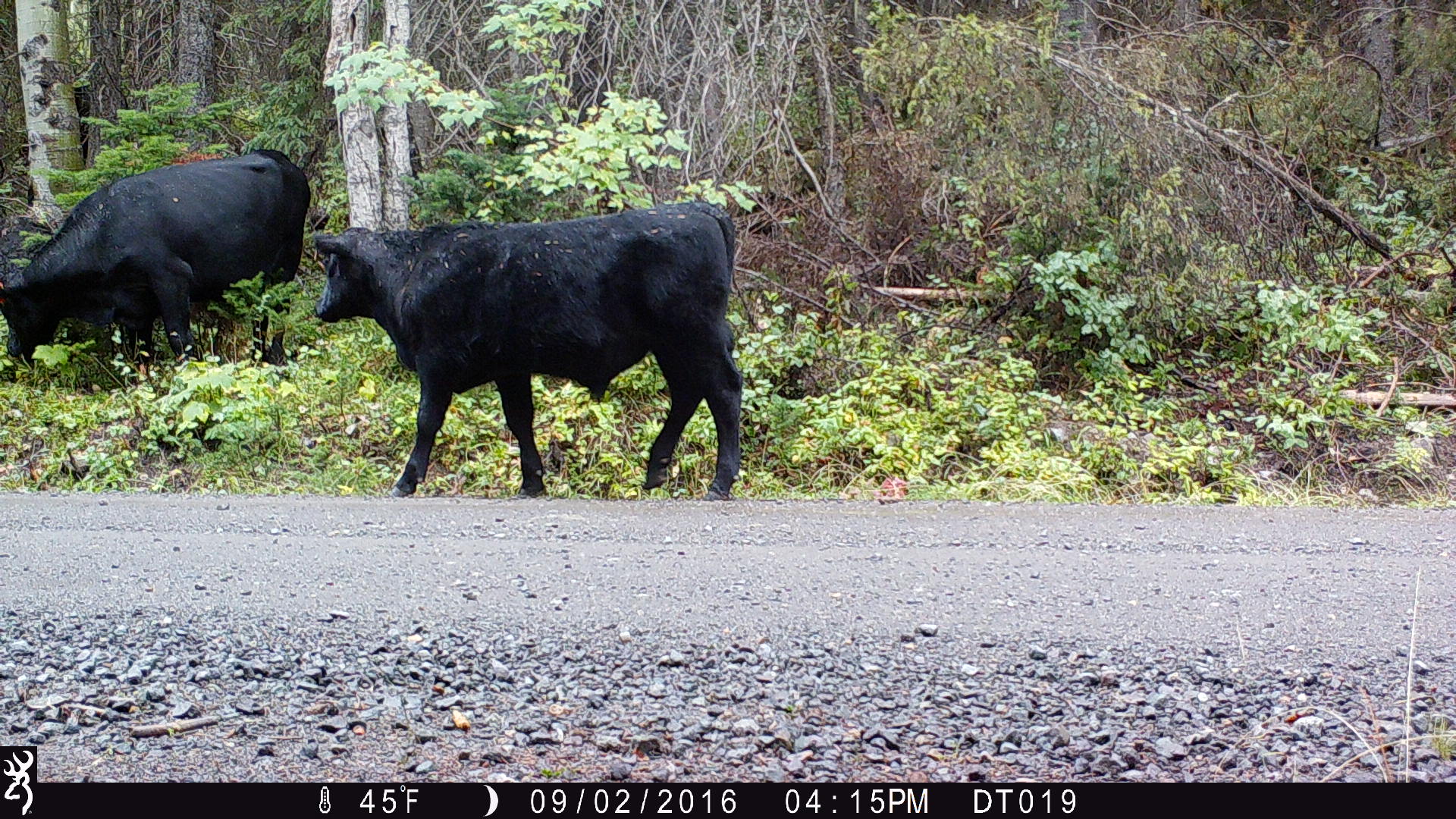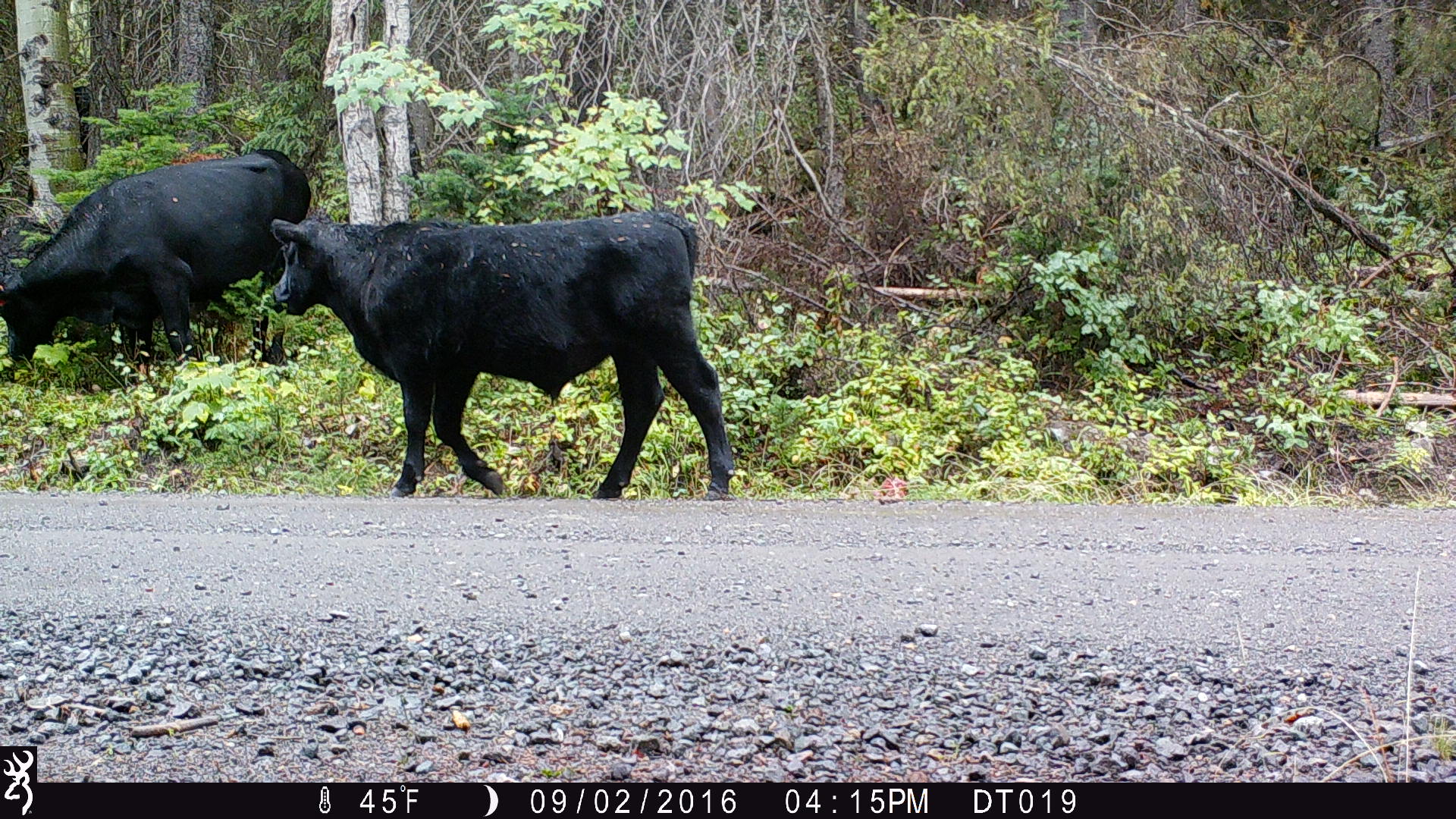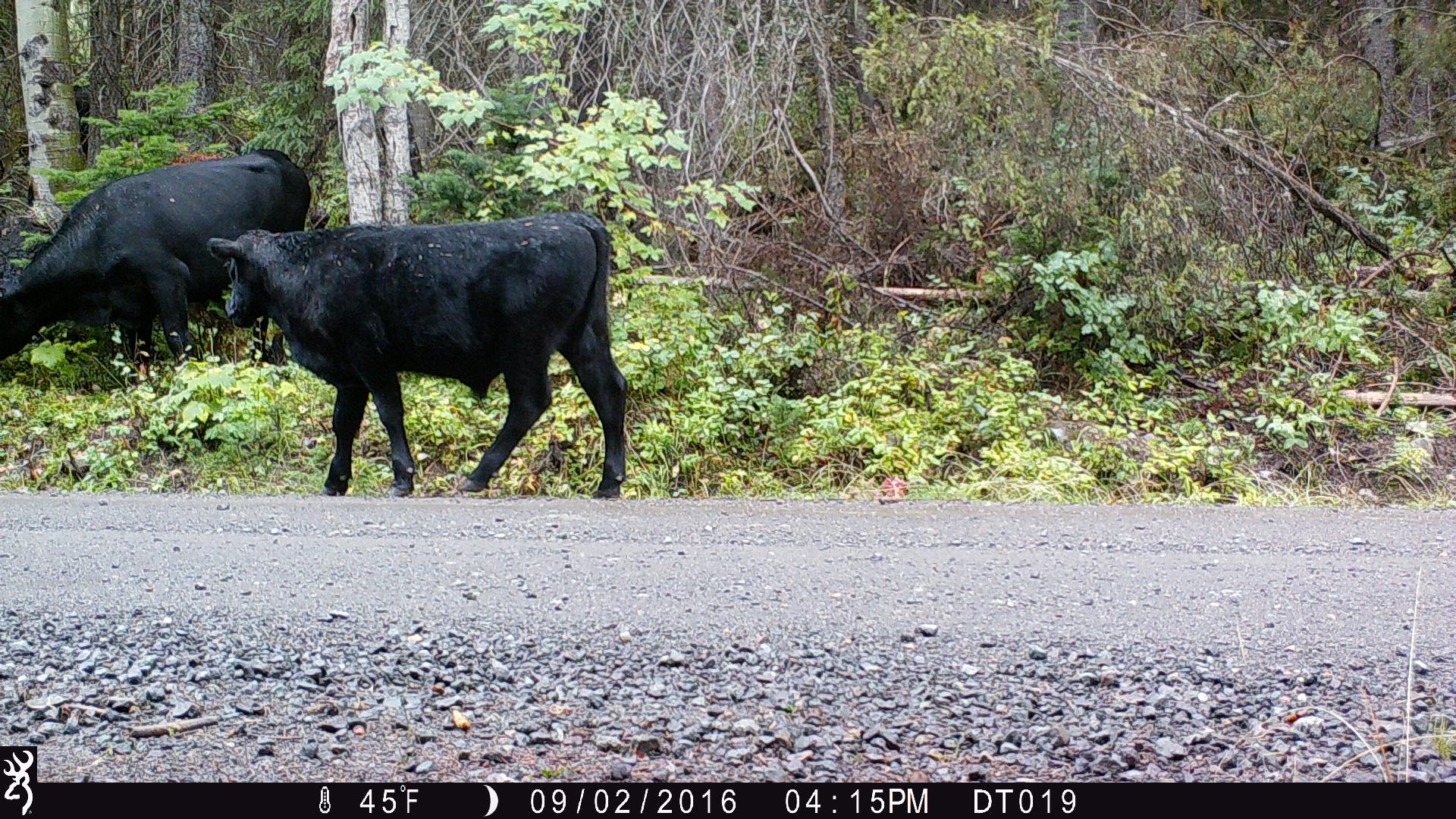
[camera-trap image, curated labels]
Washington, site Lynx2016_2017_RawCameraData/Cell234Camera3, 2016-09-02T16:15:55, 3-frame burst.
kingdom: Animalia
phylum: Chordata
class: Mammalia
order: Artiodactyla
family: Bovidae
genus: Bos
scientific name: Bos taurus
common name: domestic cattle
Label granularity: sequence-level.